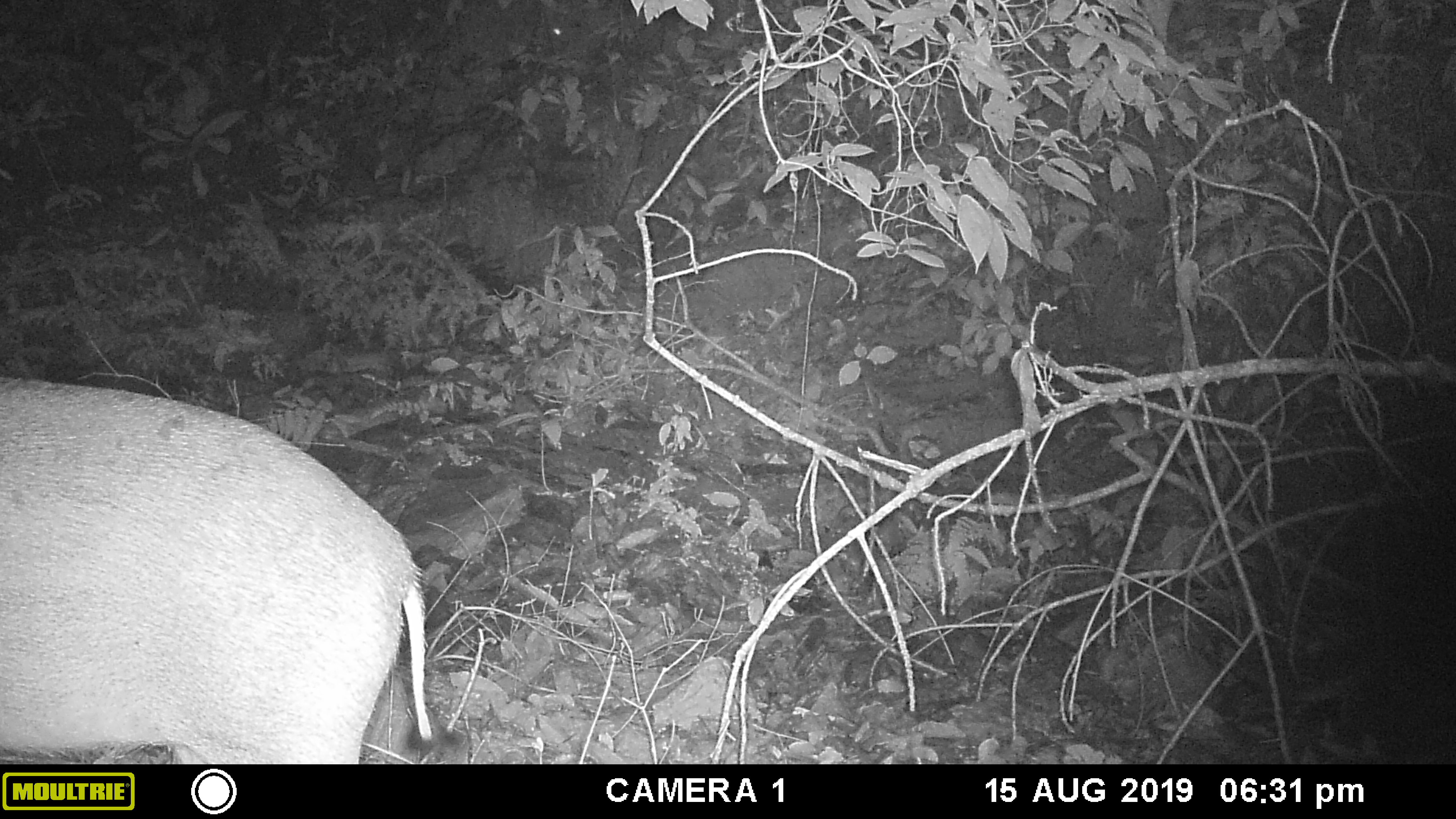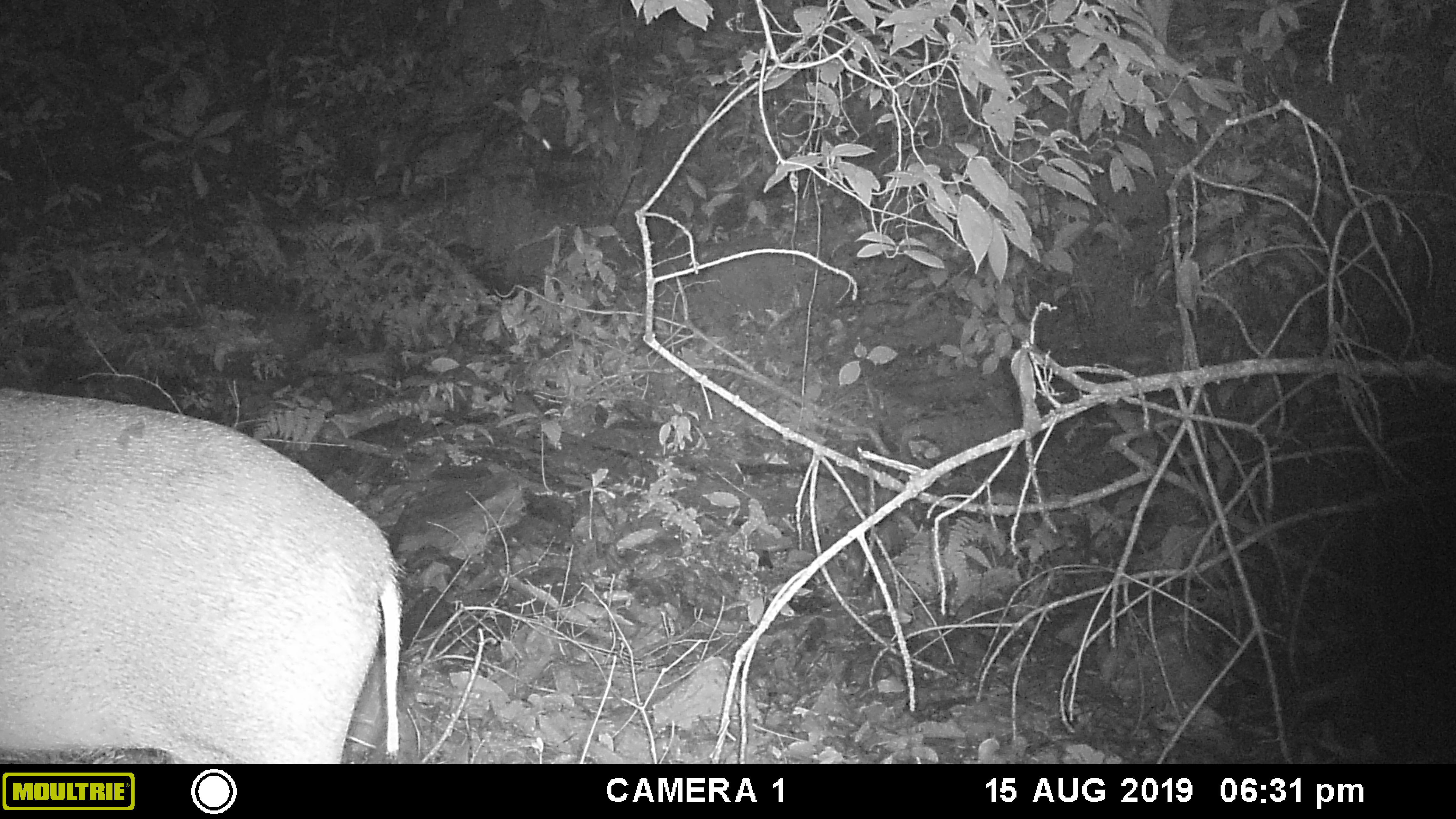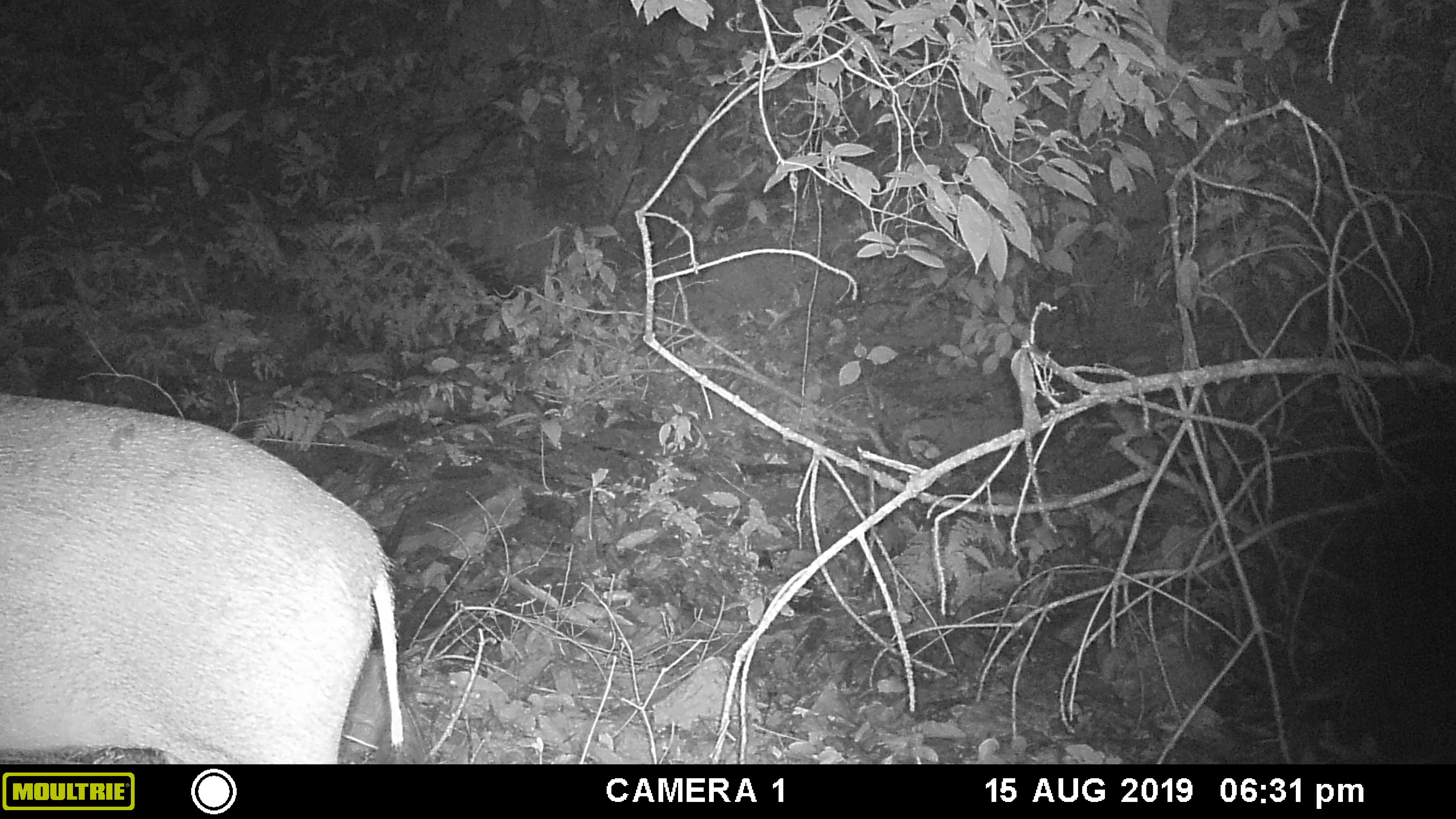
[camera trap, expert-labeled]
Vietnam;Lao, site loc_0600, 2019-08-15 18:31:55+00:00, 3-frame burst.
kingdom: Animalia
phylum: Chordata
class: Mammalia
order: Artiodactyla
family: Suidae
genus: Sus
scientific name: Sus scrofa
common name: eurasian wild pig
Eurasian wild pig (Sus scrofa). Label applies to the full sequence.